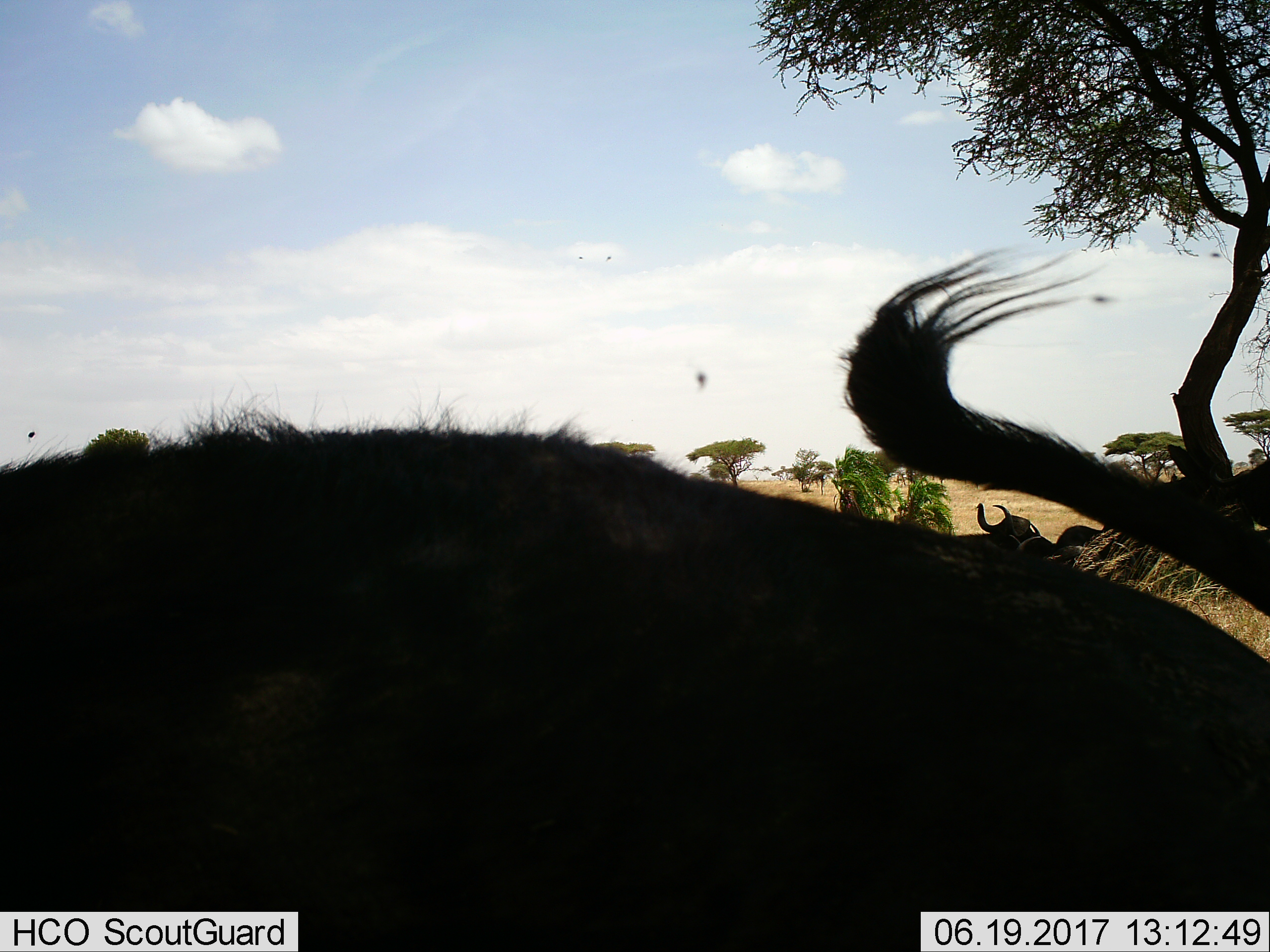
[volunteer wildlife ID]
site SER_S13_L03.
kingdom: Animalia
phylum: Chordata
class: Mammalia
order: Artiodactyla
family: Bovidae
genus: Syncerus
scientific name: Syncerus caffer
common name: african buffalo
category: buffalo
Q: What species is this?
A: Buffalo (african buffalo) (Syncerus caffer).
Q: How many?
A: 3.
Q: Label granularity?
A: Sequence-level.